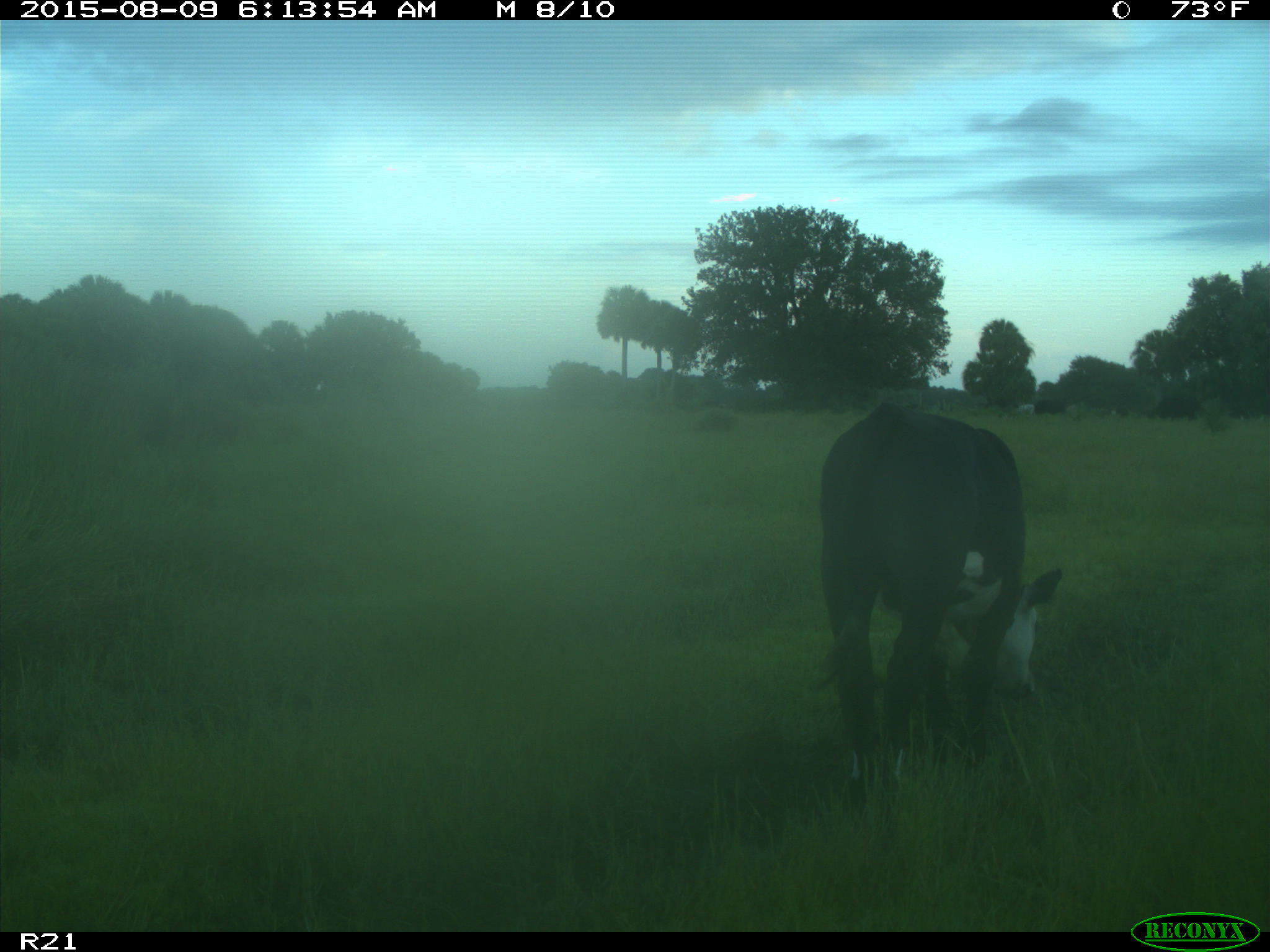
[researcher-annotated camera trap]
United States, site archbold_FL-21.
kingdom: Animalia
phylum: Chordata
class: Mammalia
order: Artiodactyla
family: Bovidae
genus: Bos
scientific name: Bos taurus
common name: domestic cow